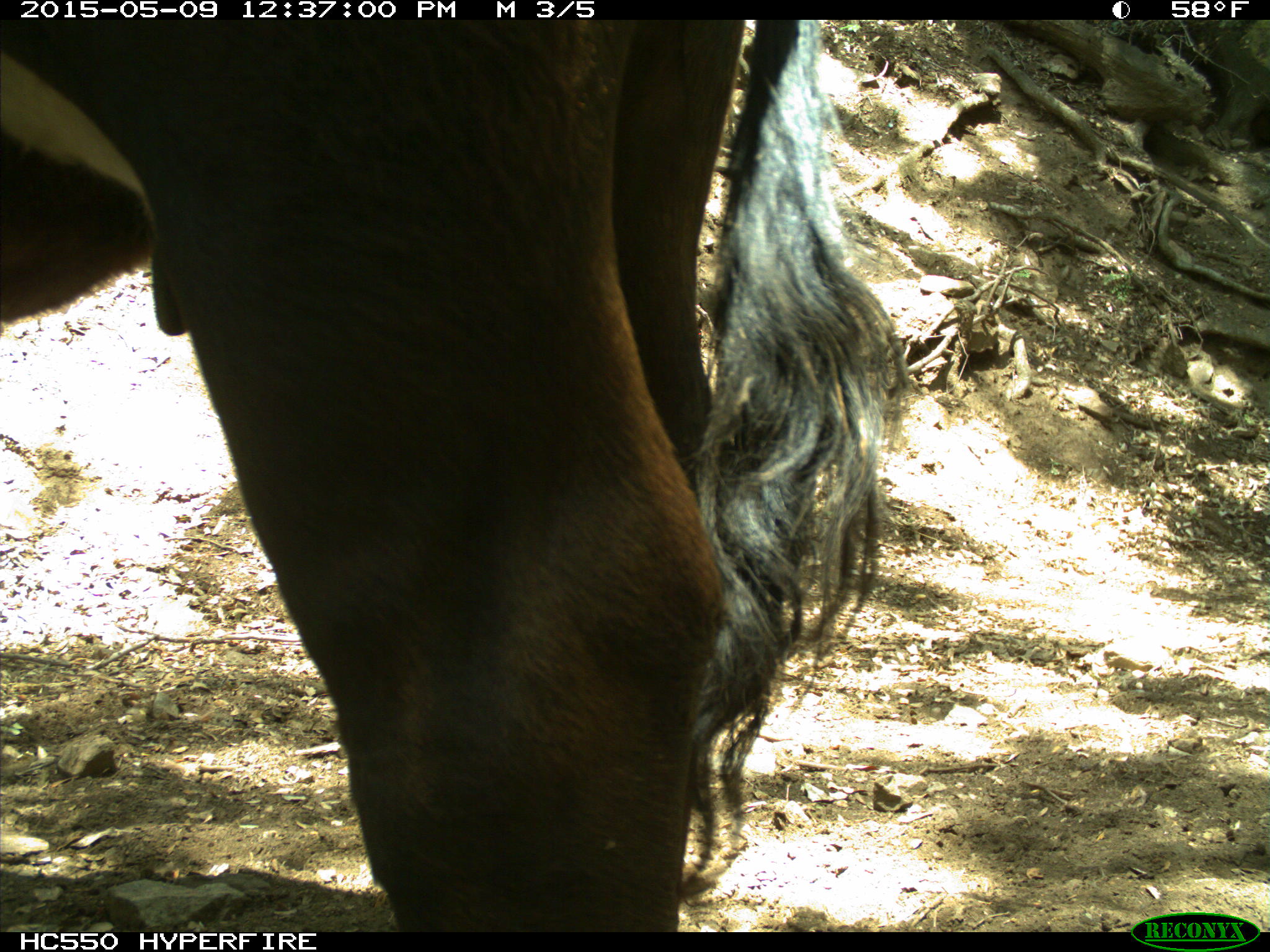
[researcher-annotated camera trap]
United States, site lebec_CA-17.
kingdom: Animalia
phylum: Chordata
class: Mammalia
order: Artiodactyla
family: Bovidae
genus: Bos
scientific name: Bos taurus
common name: domestic cow